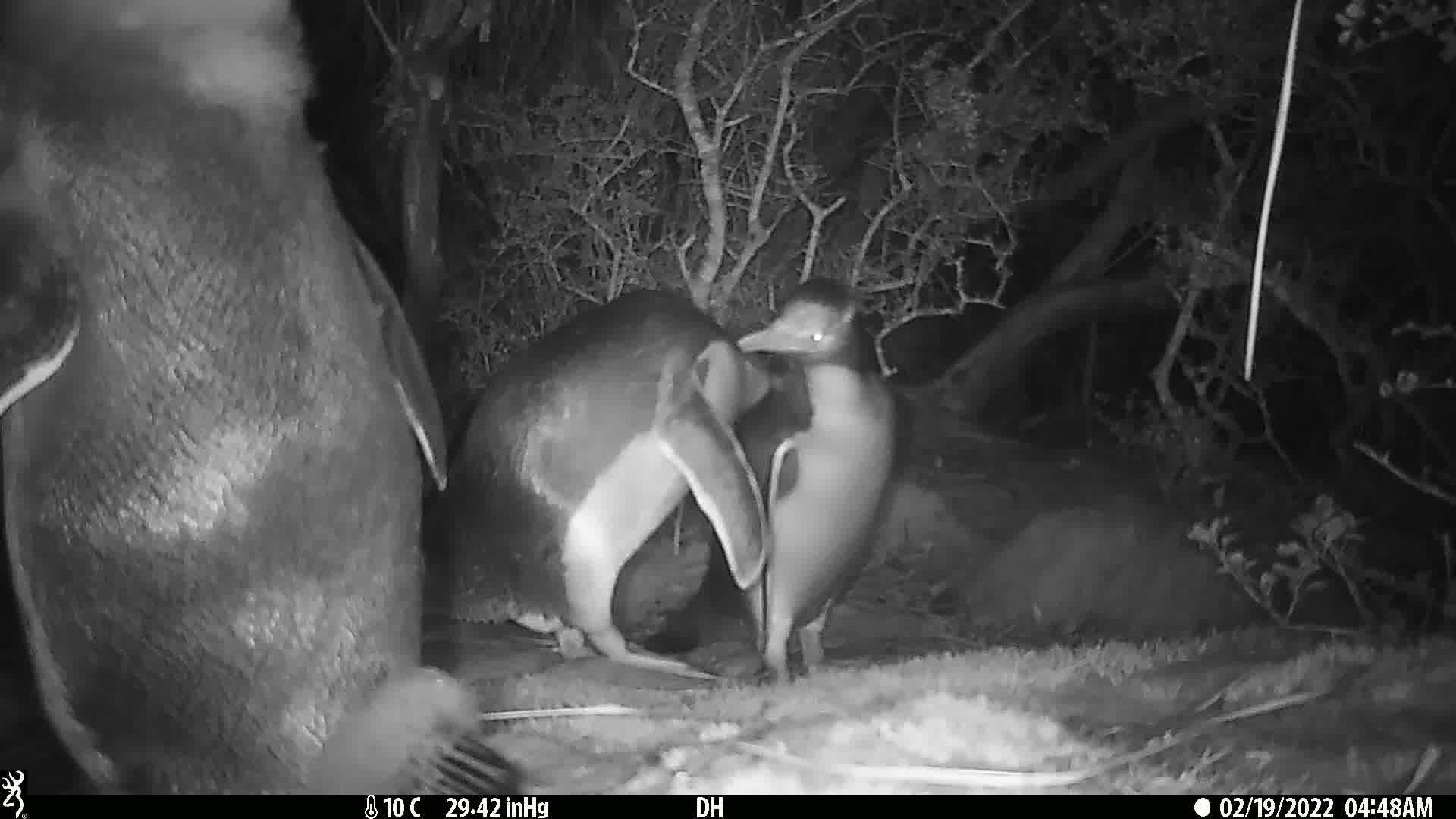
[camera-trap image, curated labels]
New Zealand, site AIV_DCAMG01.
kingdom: Animalia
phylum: Chordata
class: Aves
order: Sphenisciformes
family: Spheniscidae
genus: Megadyptes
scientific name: Megadyptes antipodes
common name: yellow-eyed penguin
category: yellow eyed penguin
Yellow eyed penguin (yellow-eyed penguin) (Megadyptes antipodes).